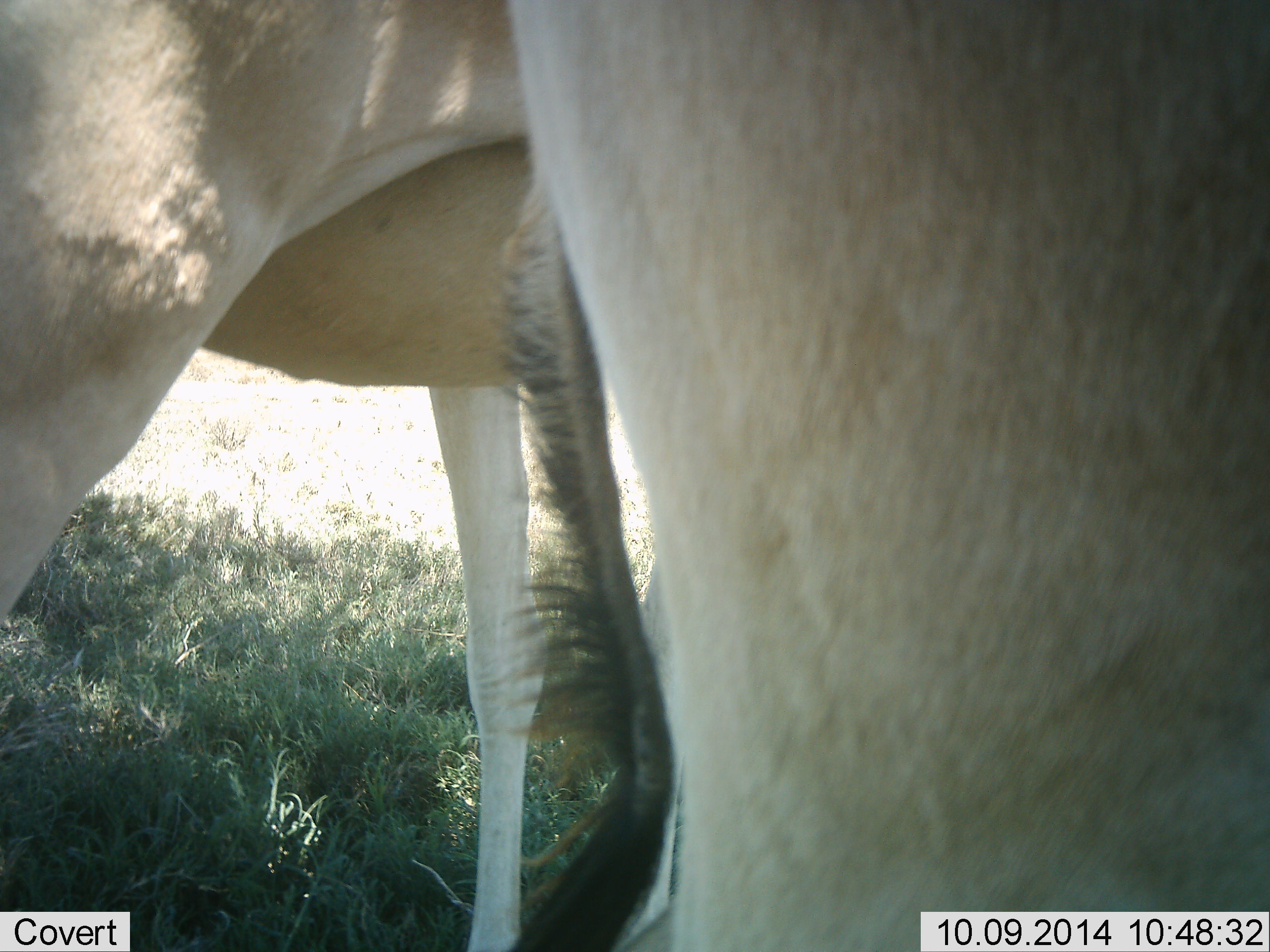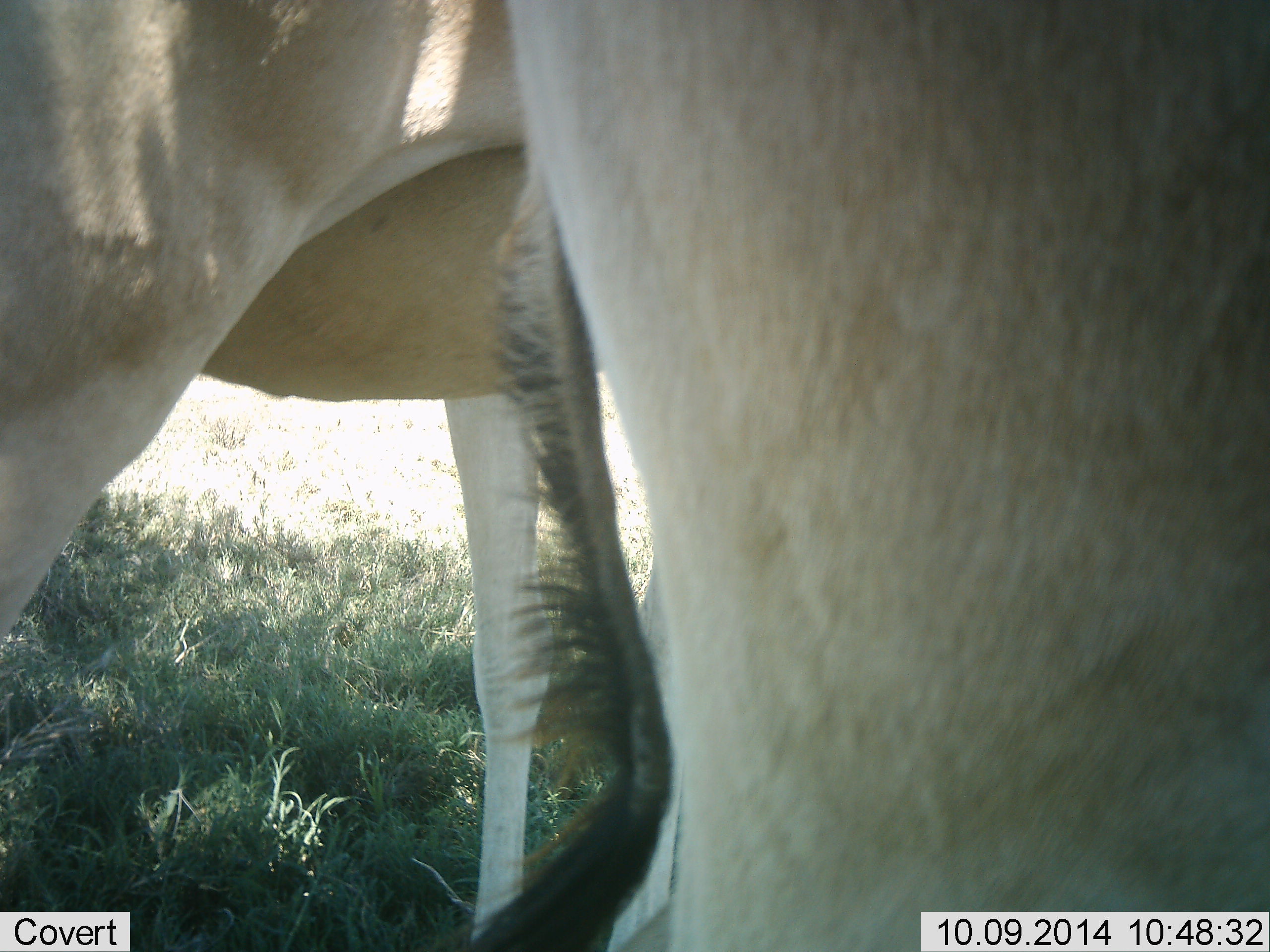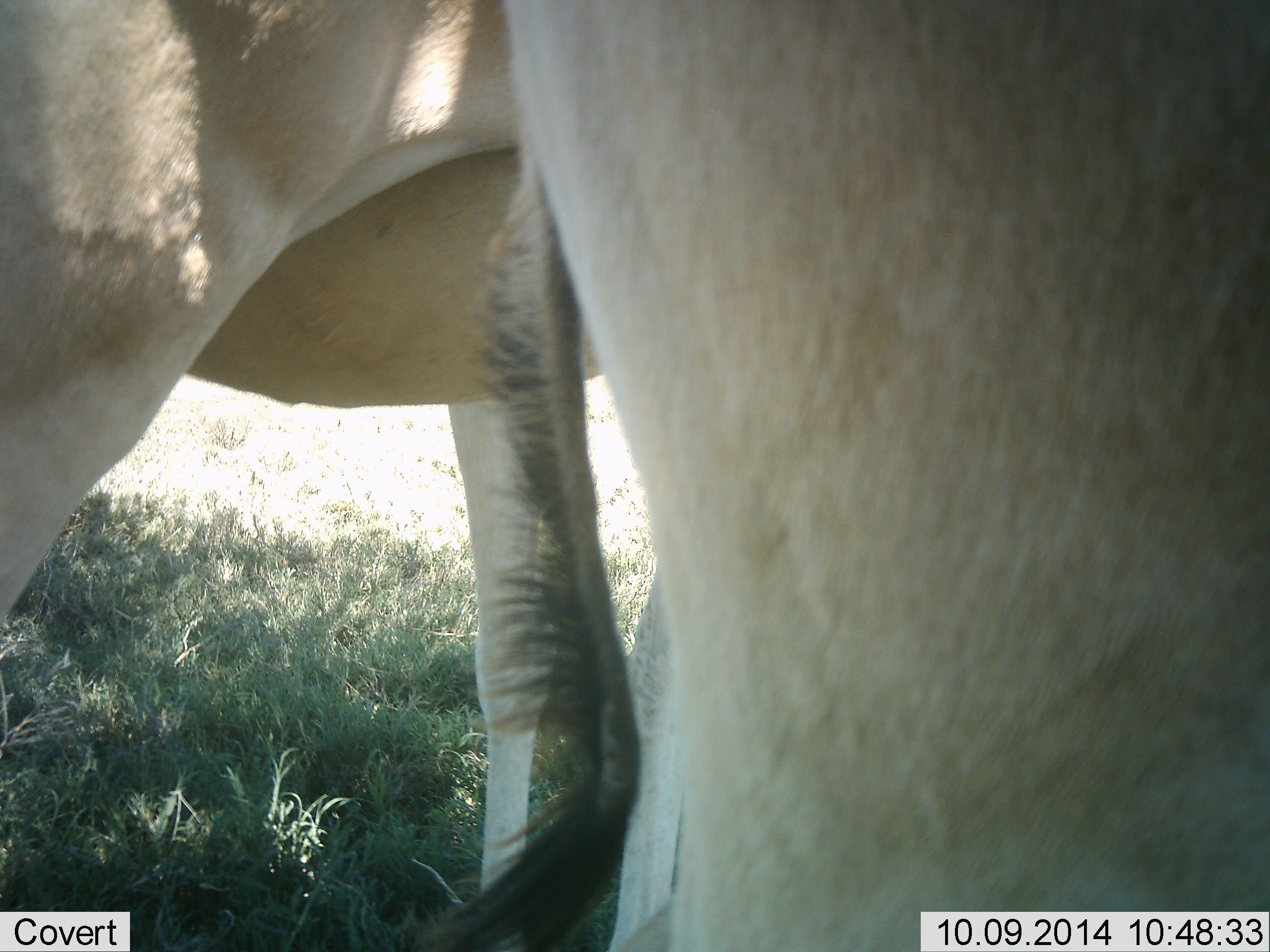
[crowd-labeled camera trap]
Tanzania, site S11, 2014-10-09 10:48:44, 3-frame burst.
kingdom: Animalia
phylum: Chordata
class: Mammalia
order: Artiodactyla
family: Bovidae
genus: Alcelaphus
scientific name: Alcelaphus buselaphus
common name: hartebeest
Hartebeest (Alcelaphus buselaphus), count 2. Behavior (volunteer vote fractions): standing 100%, resting 0%, moving 0%, interacting 0%. Young present (vote fraction): 0%. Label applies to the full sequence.